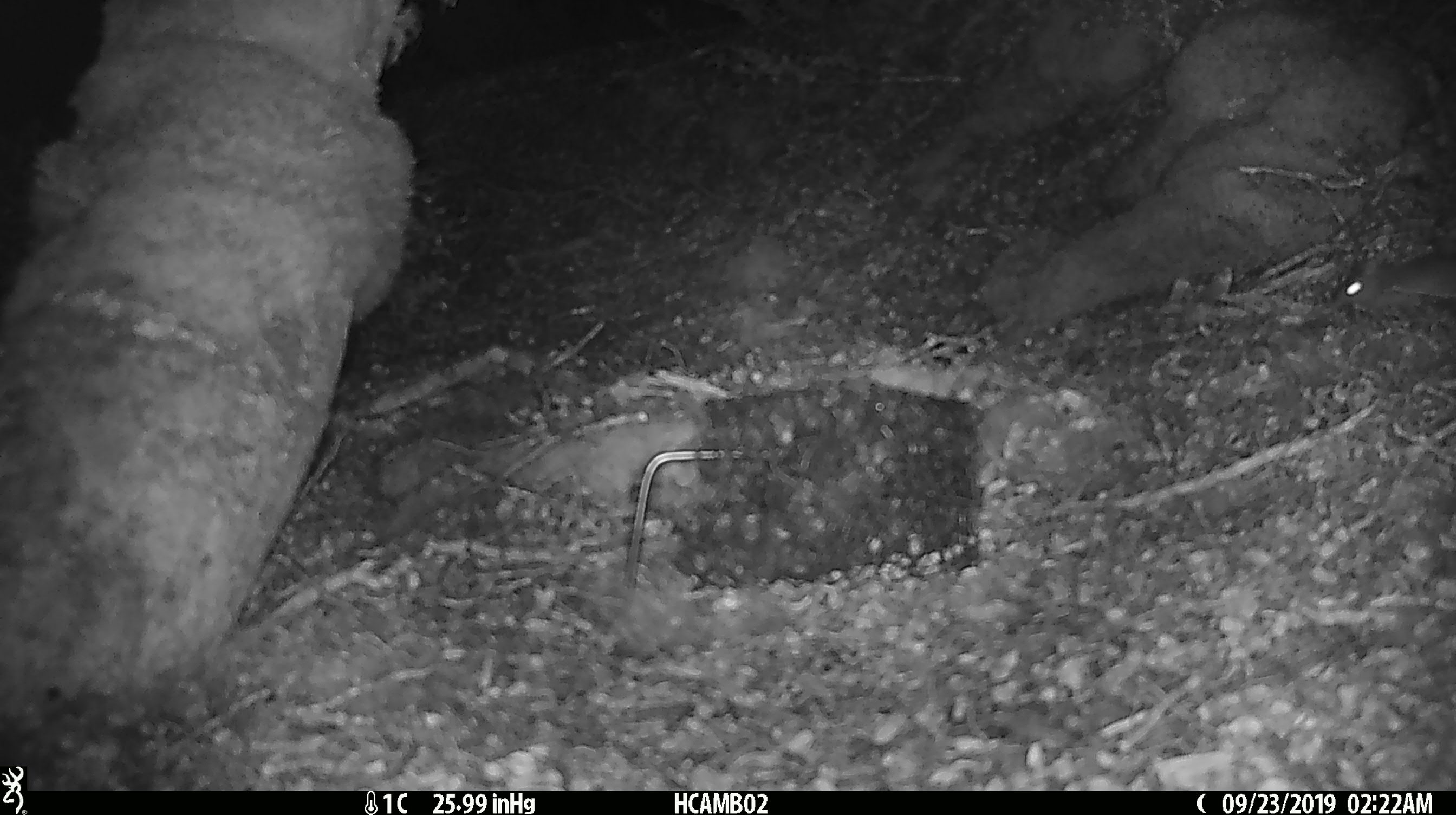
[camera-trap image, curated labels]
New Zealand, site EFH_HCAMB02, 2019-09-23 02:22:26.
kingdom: Animalia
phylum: Chordata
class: Mammalia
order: Rodentia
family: Muridae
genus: Mus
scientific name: Mus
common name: mouse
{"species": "mouse (Mus)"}